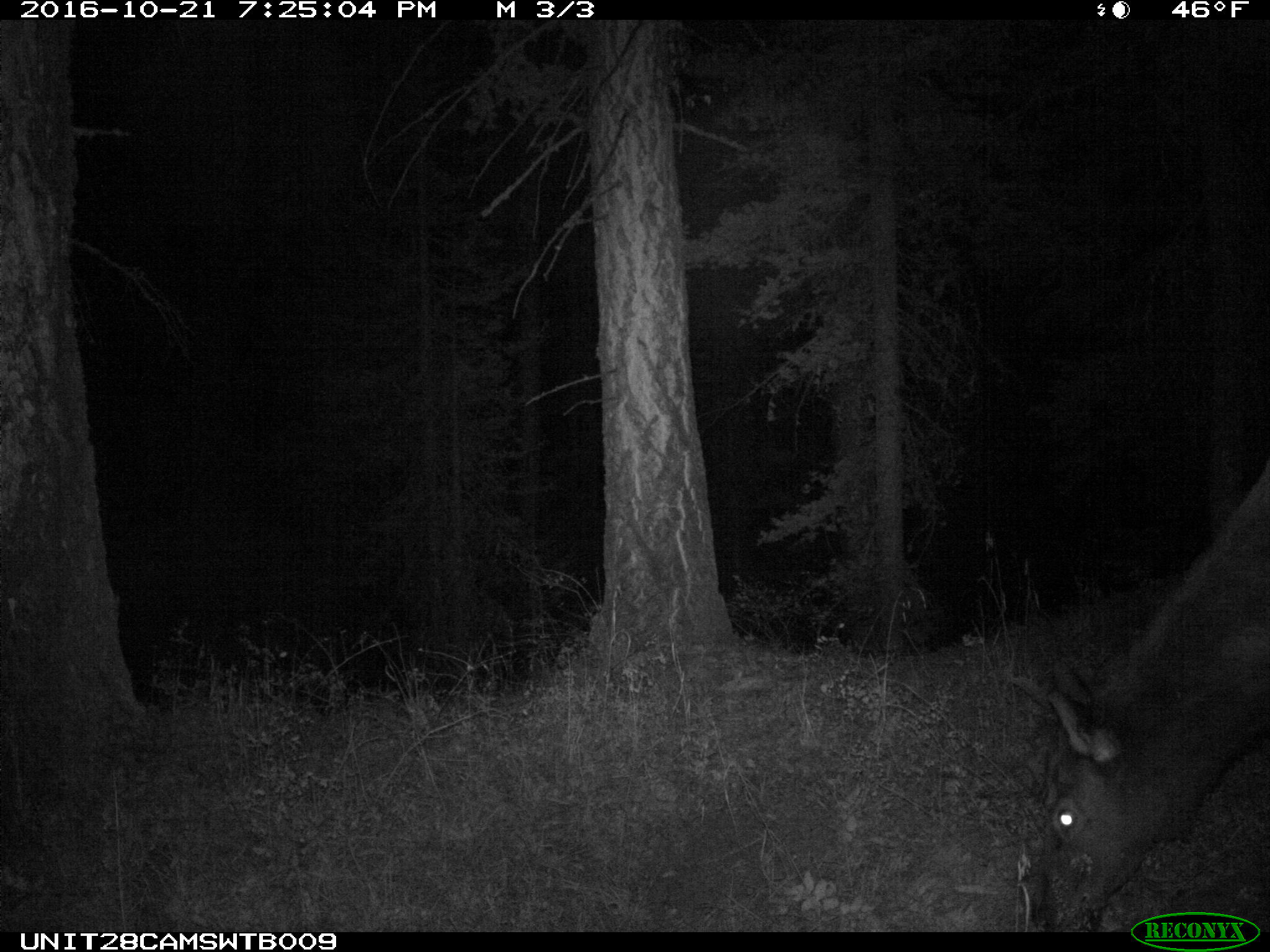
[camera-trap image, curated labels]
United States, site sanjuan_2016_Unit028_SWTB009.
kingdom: Animalia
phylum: Chordata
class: Mammalia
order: Artiodactyla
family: Cervidae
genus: Cervus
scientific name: Cervus elaphus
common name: red deer